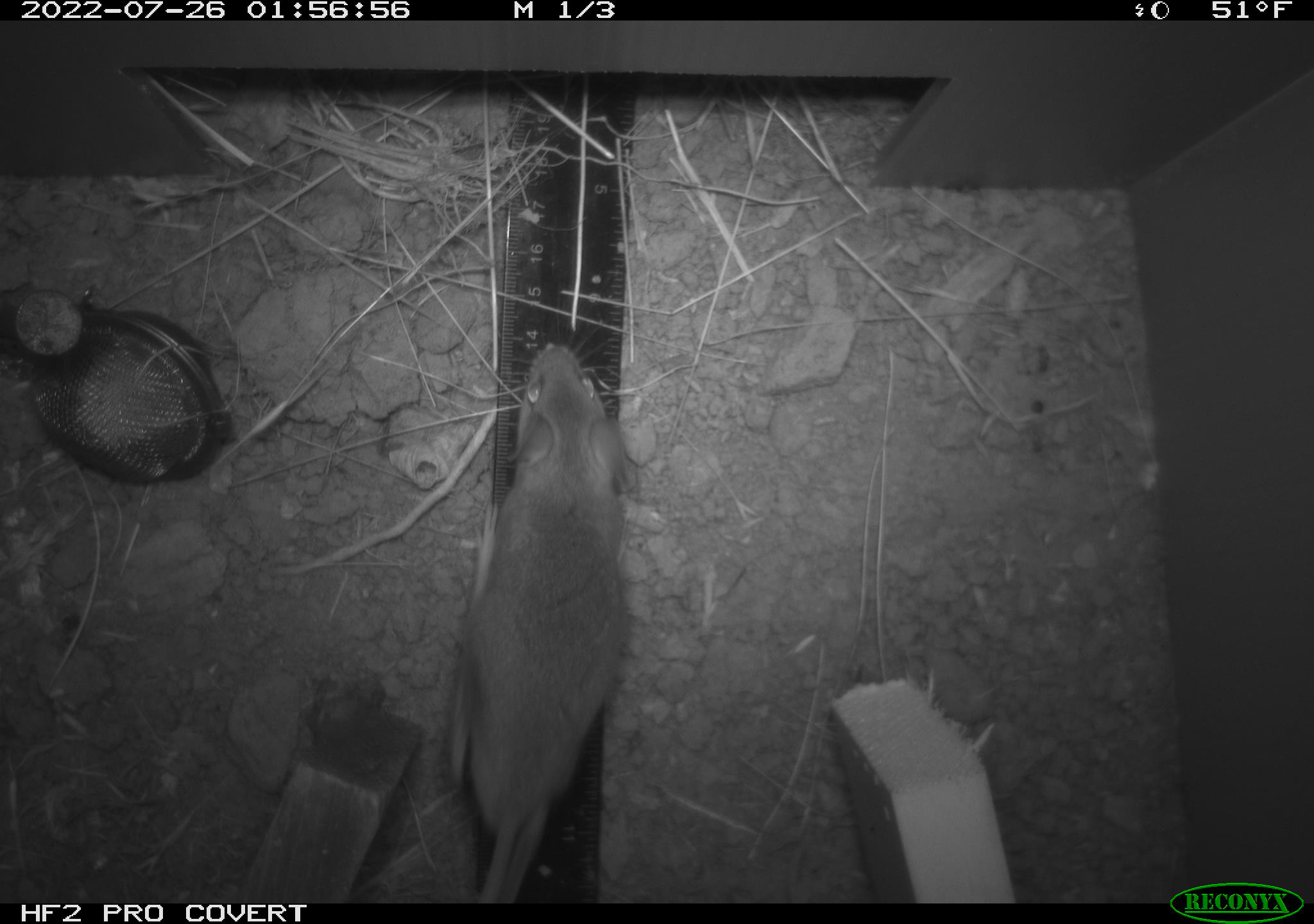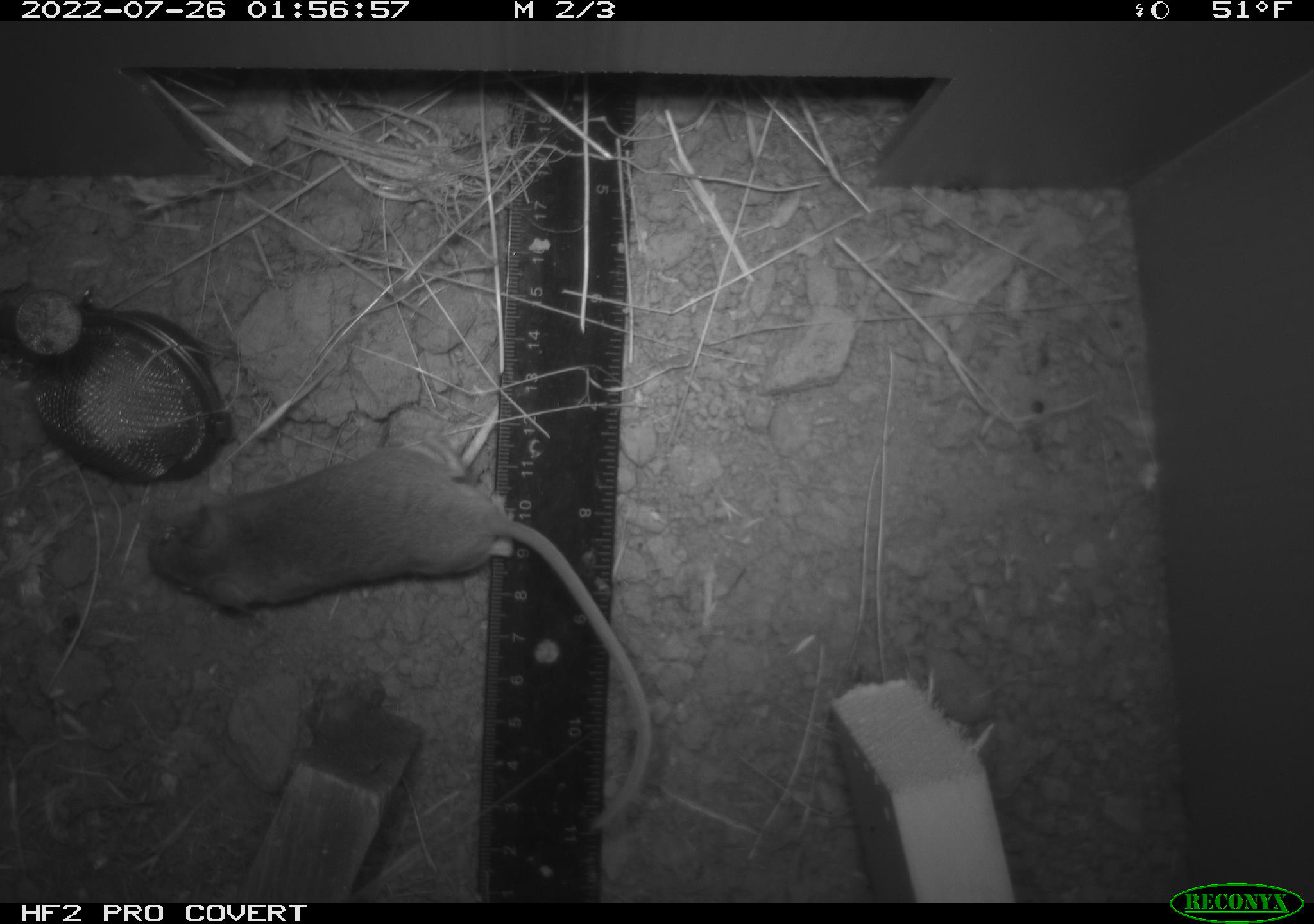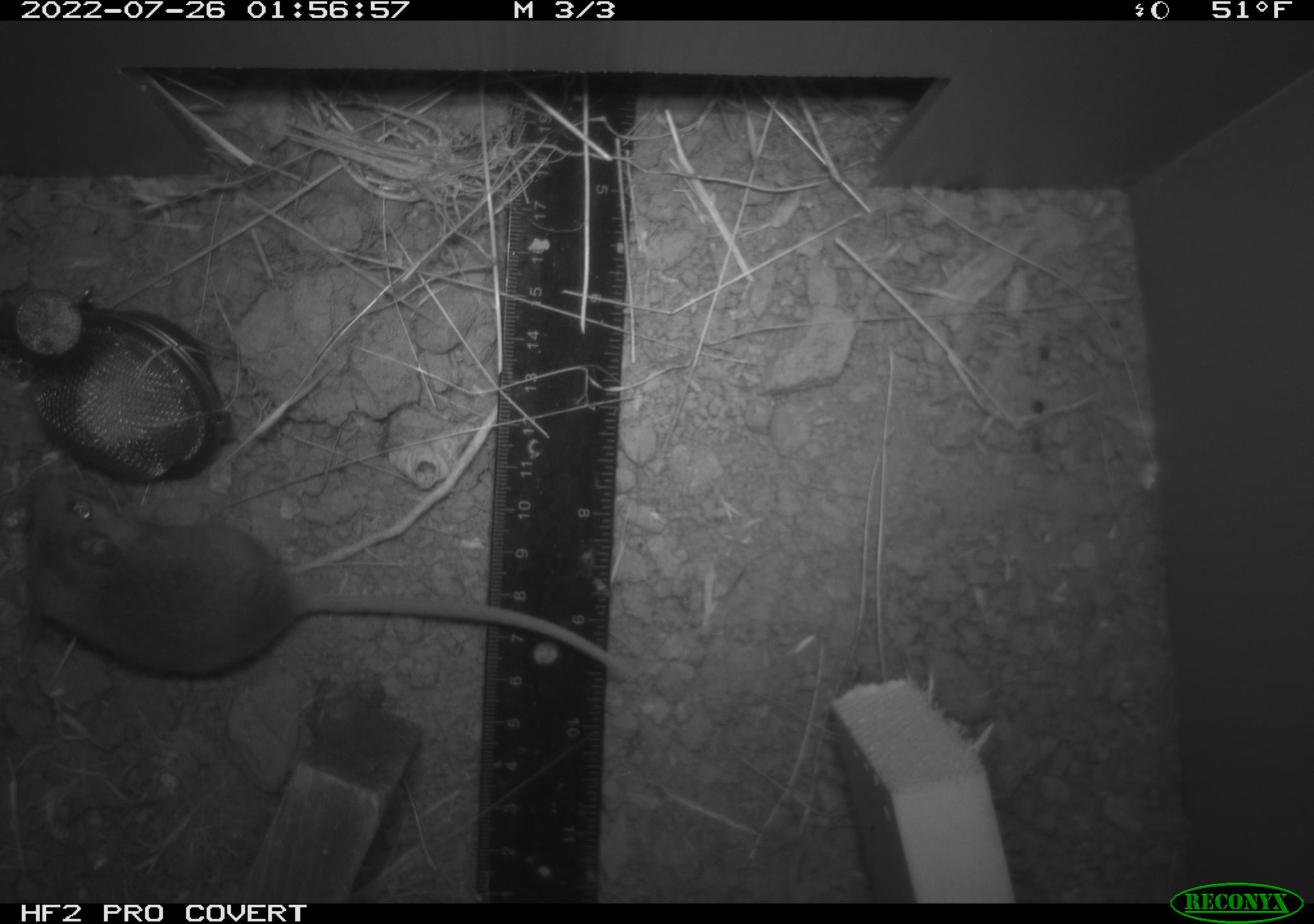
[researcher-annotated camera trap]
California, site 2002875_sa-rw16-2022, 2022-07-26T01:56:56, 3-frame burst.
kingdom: Animalia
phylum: Chordata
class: Mammalia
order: Rodentia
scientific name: Rodentia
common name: mouse species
Mouse species (Rodentia).